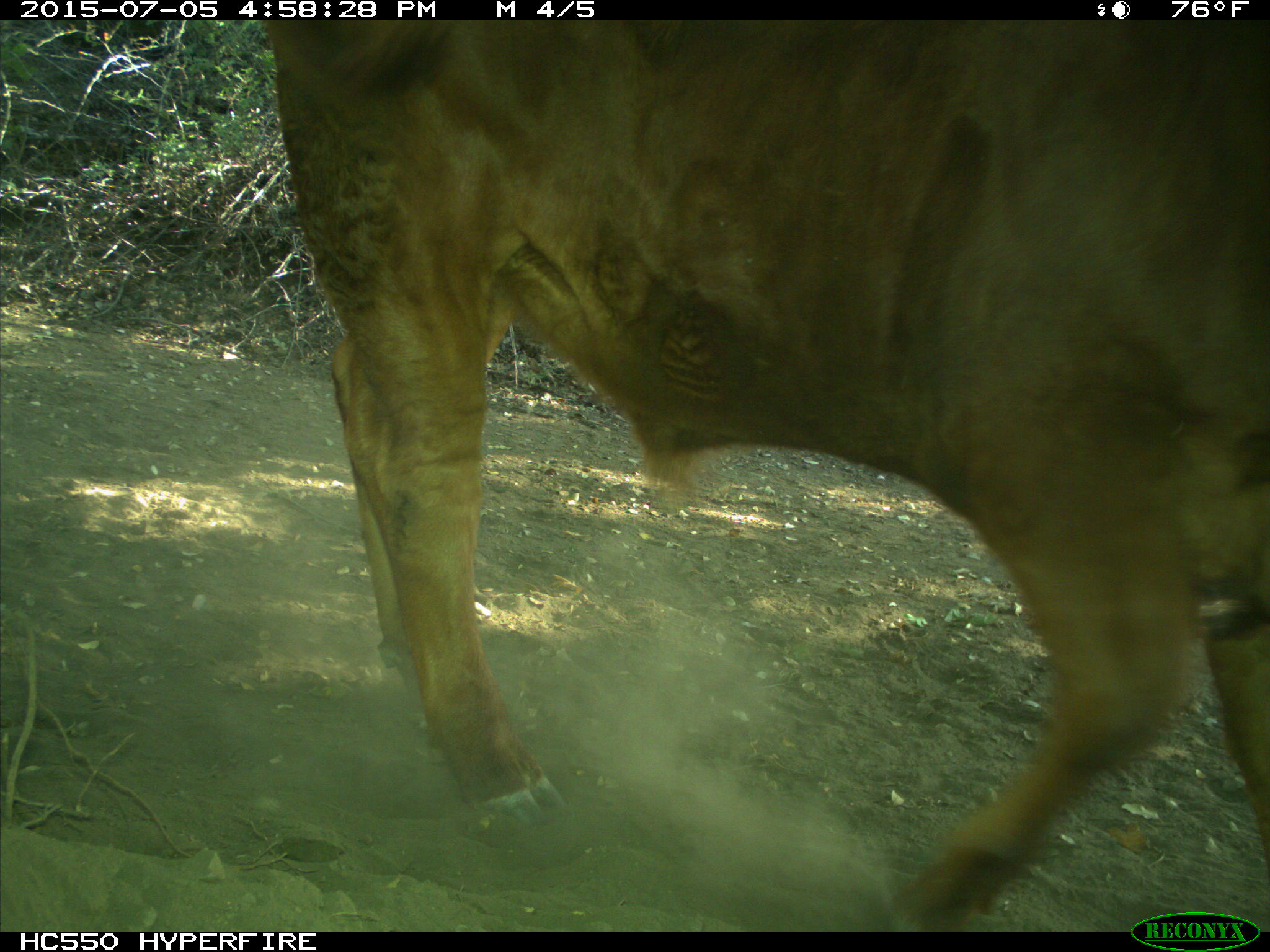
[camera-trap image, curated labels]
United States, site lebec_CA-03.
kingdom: Animalia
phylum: Chordata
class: Mammalia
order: Artiodactyla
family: Bovidae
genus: Bos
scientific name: Bos taurus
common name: domestic cow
Bos taurus (domestic cow).